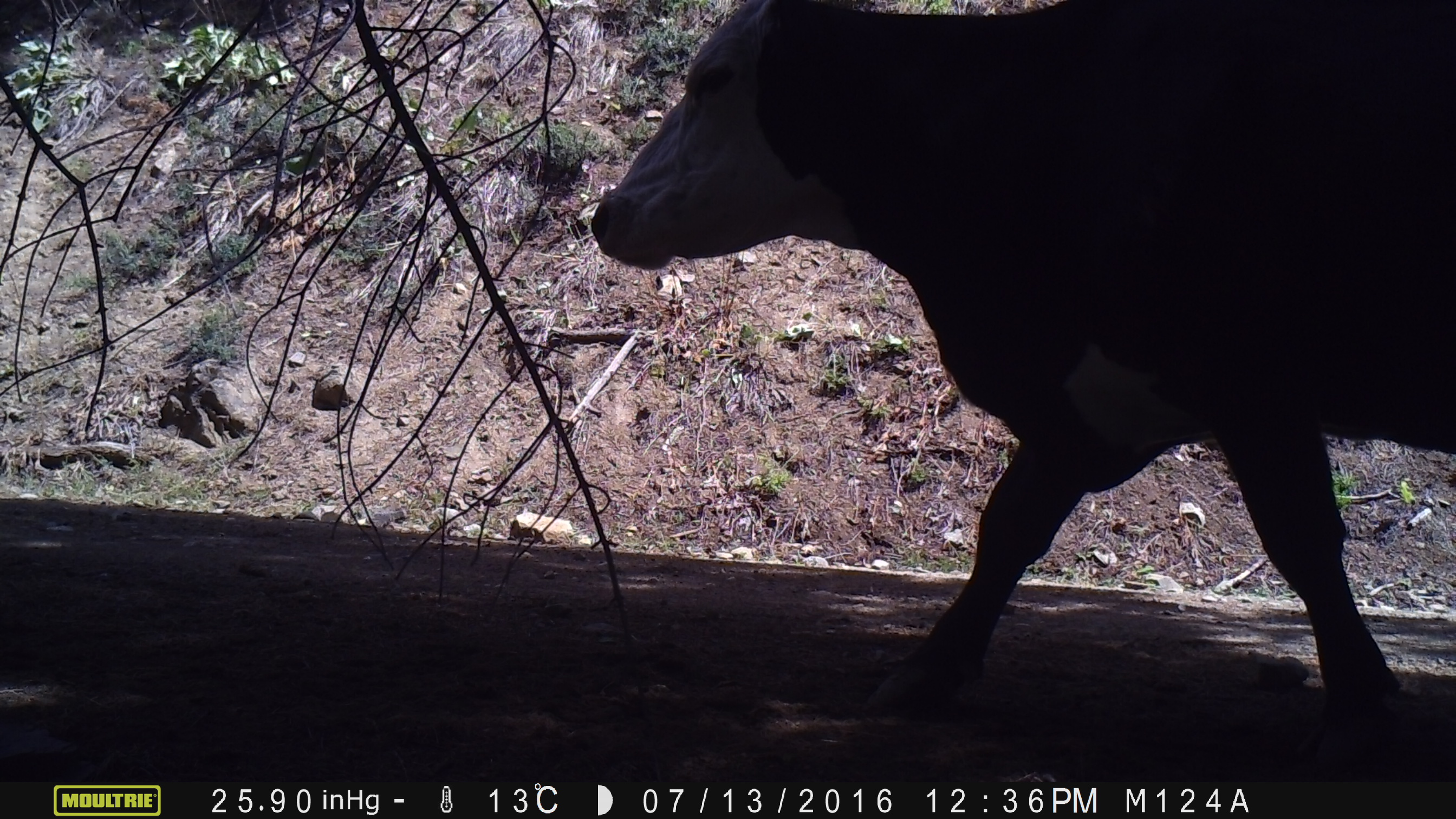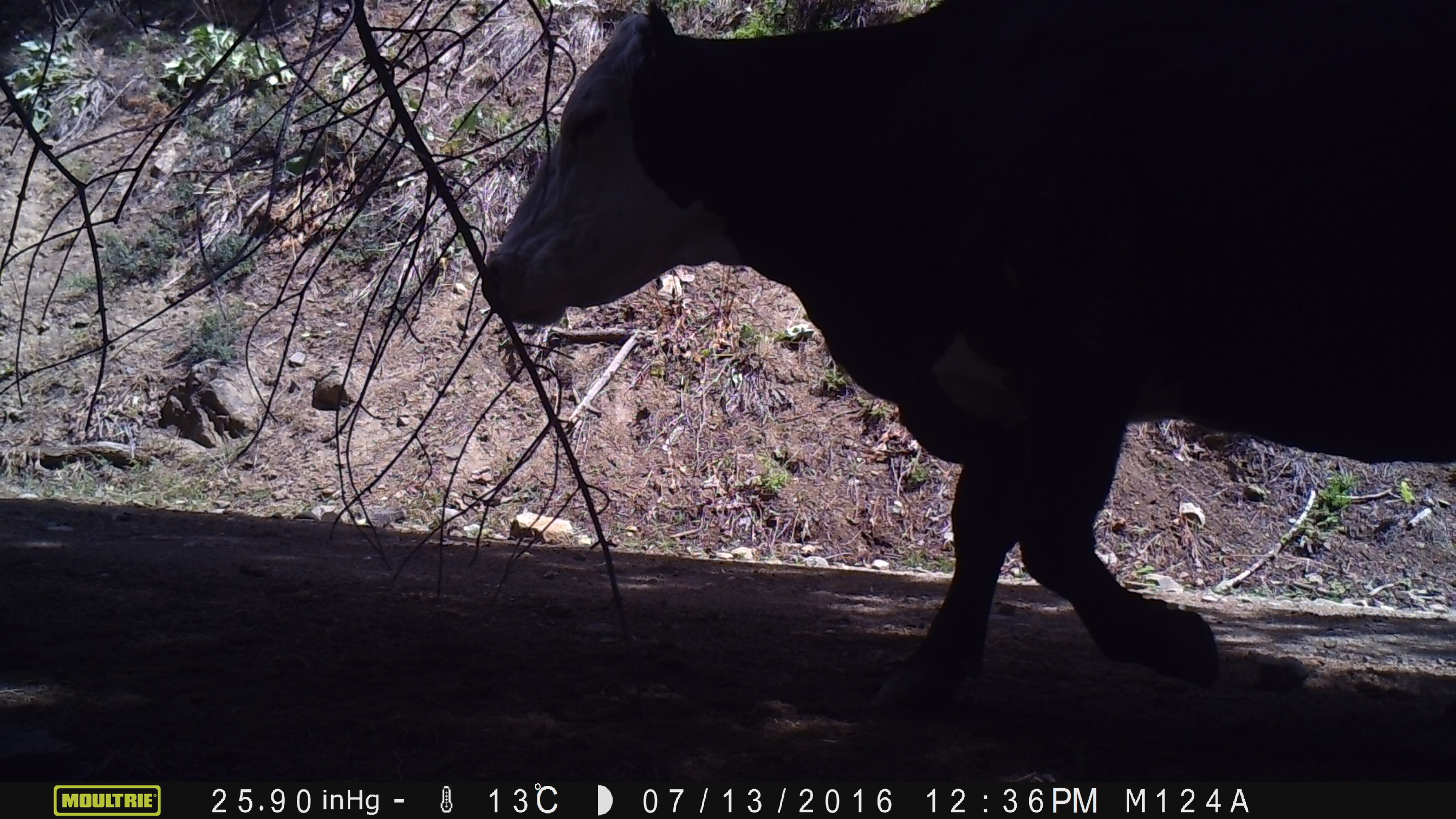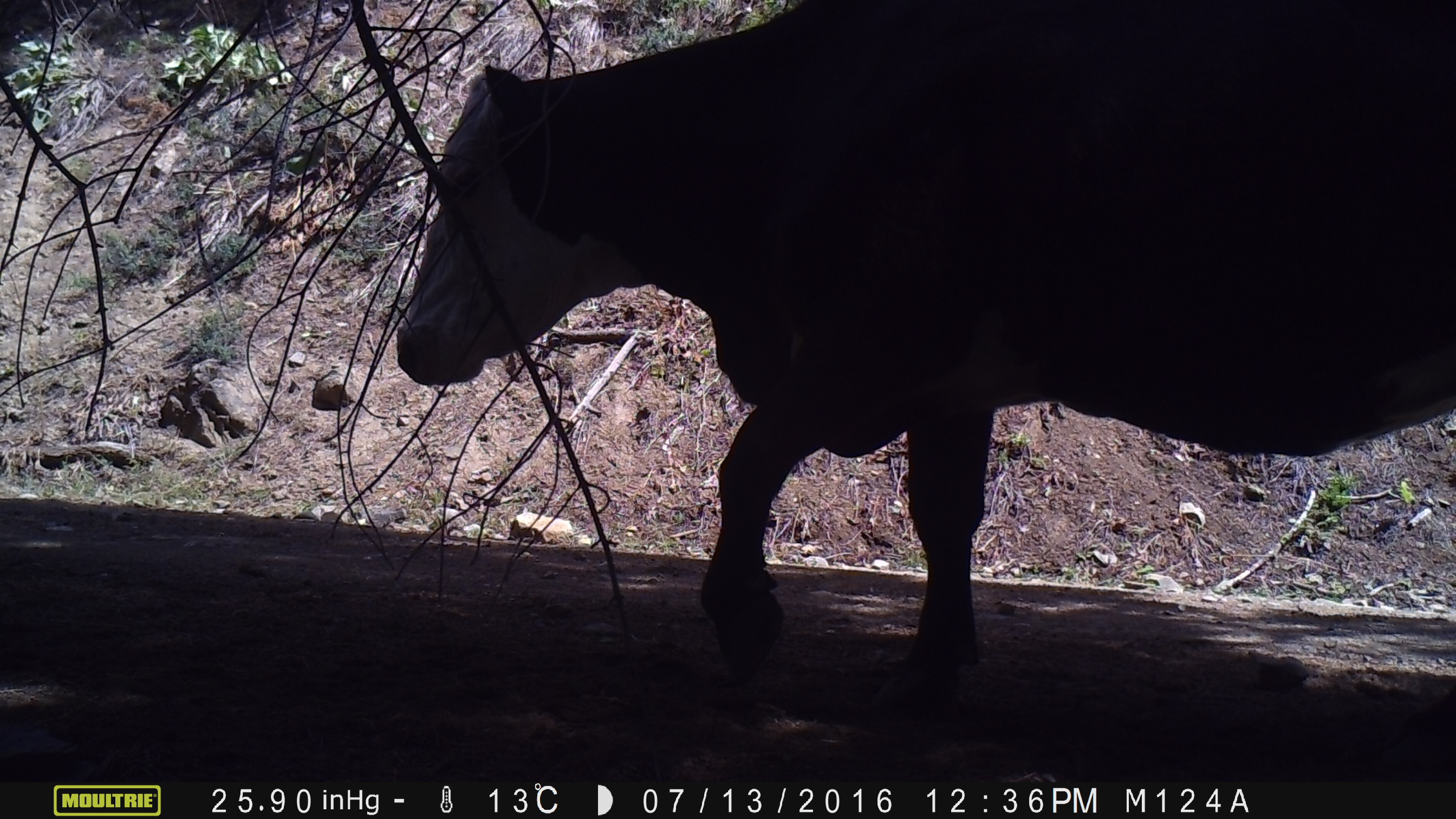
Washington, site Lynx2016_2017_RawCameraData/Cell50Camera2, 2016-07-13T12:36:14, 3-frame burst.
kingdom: Animalia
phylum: Chordata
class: Mammalia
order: Artiodactyla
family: Bovidae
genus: Bos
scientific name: Bos taurus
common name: domestic cattle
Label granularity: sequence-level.